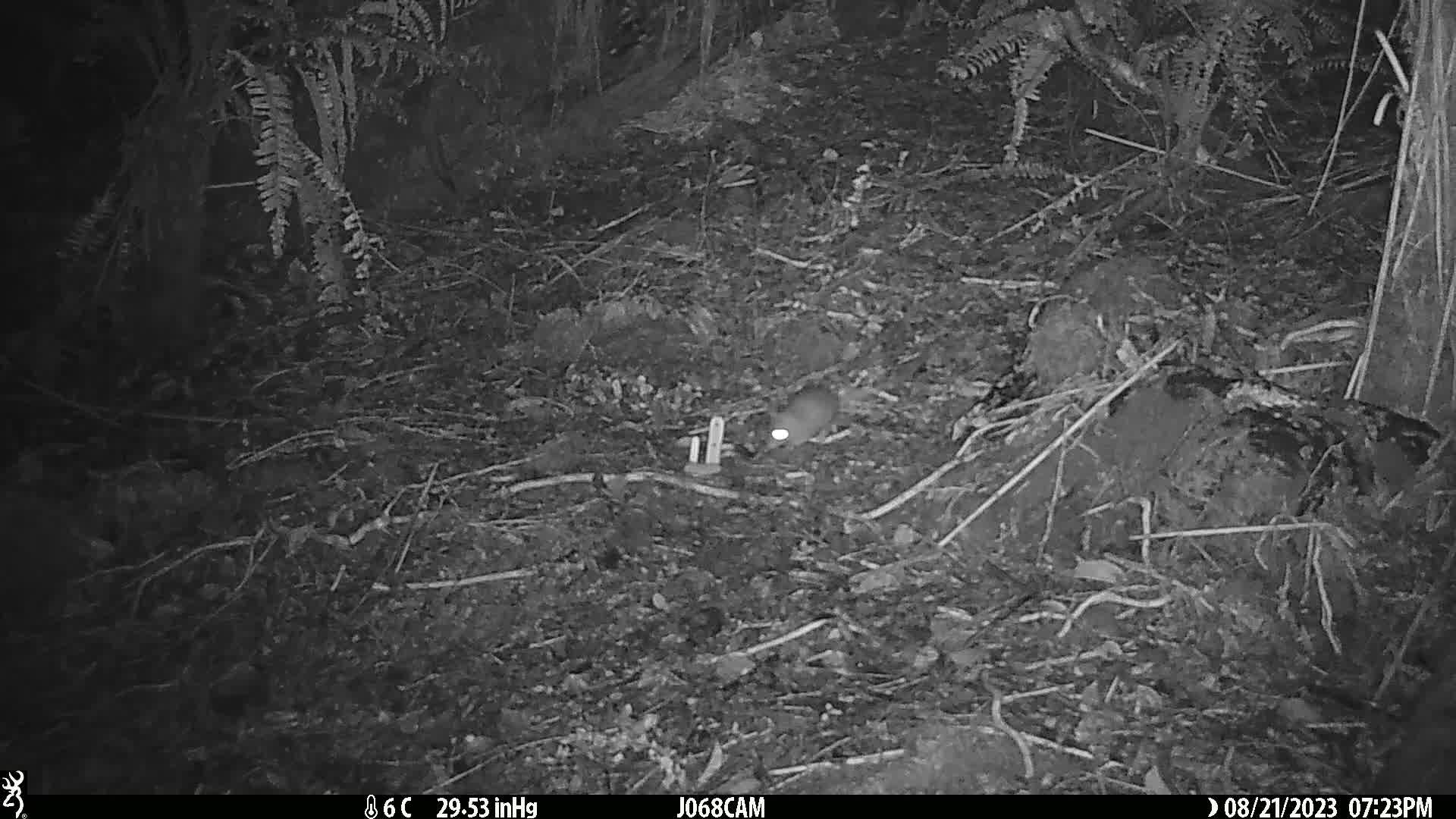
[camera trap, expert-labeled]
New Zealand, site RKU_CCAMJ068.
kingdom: Animalia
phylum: Chordata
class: Mammalia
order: Rodentia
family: Muridae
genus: Rattus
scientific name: Rattus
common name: rat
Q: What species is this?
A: Rat (Rattus).